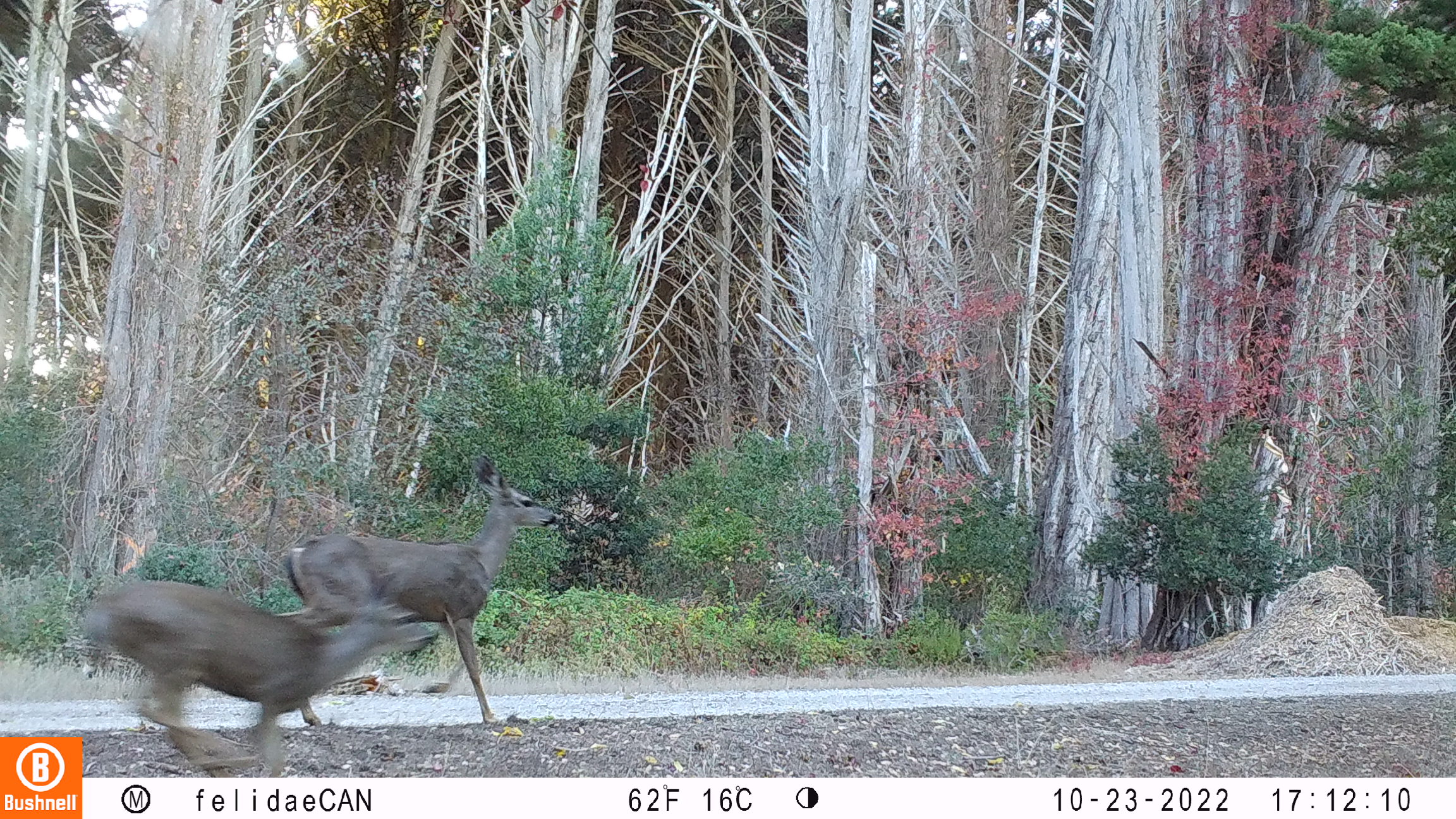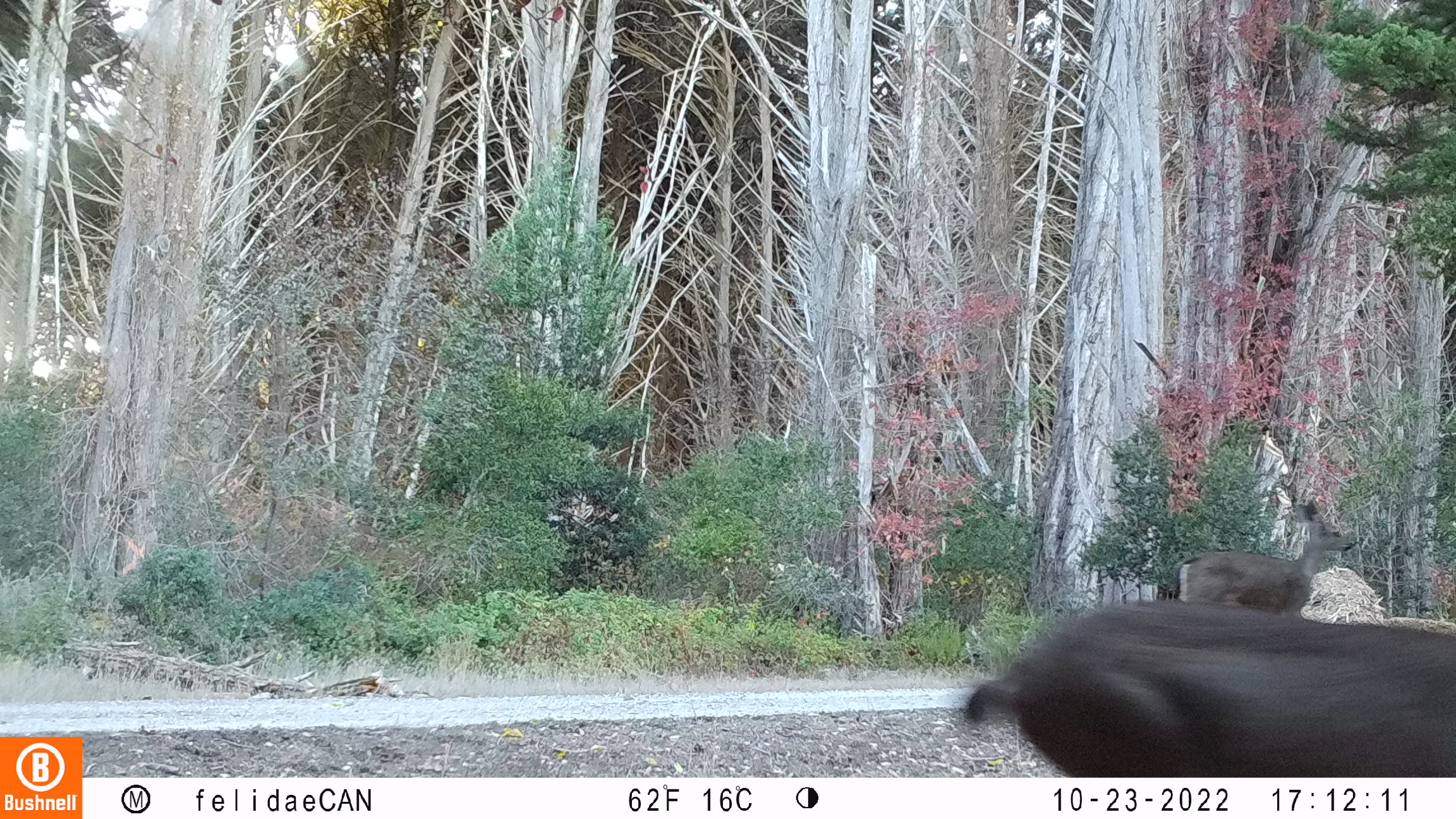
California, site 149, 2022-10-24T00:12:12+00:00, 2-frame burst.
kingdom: Animalia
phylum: Chordata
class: Mammalia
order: Artiodactyla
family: Cervidae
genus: Odocoileus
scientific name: Odocoileus hemionus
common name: mule deer